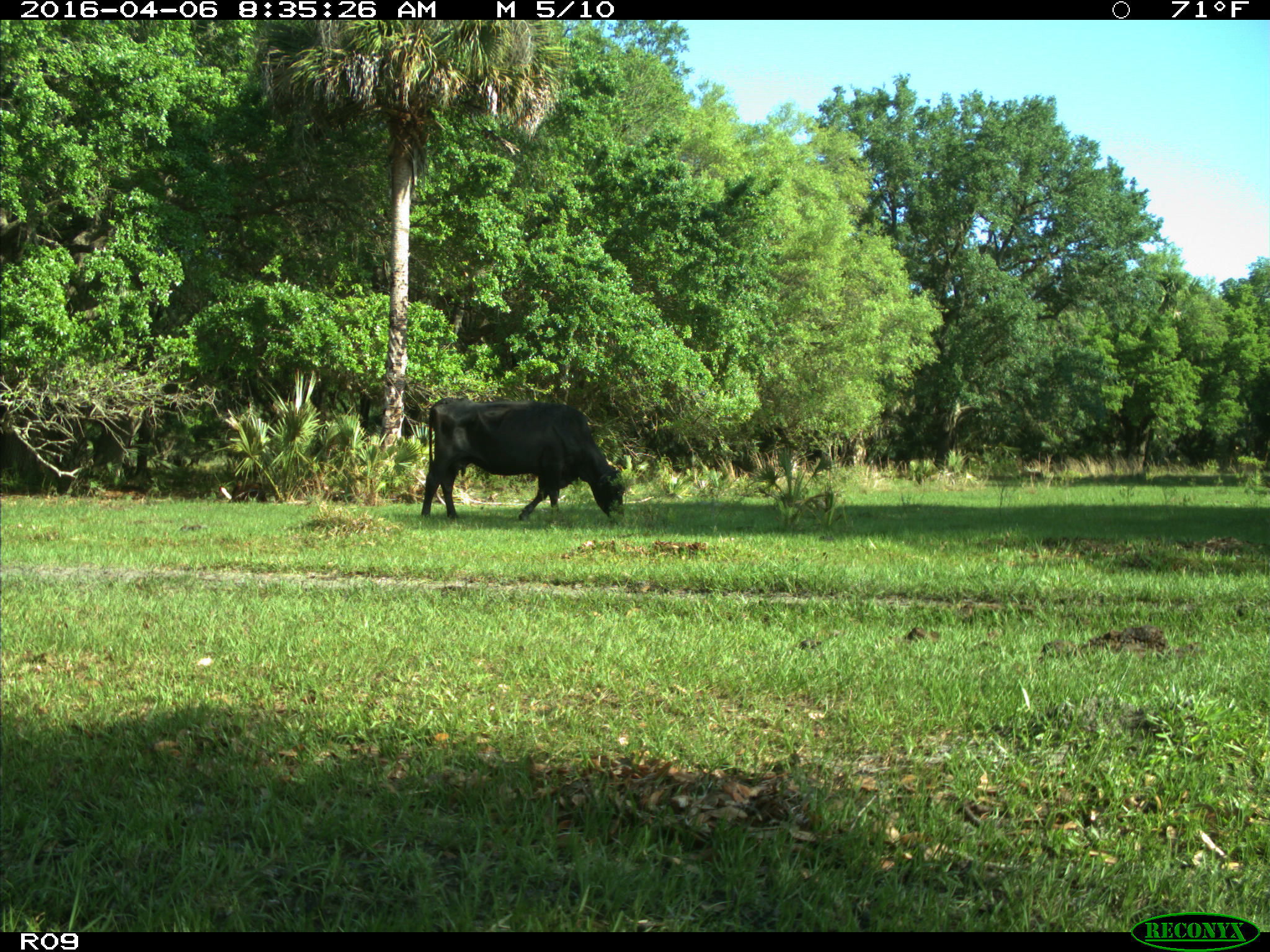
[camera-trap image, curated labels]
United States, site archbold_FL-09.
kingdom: Animalia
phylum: Chordata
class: Mammalia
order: Artiodactyla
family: Bovidae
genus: Bos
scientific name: Bos taurus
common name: domestic cow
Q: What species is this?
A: Bos taurus (domestic cow).